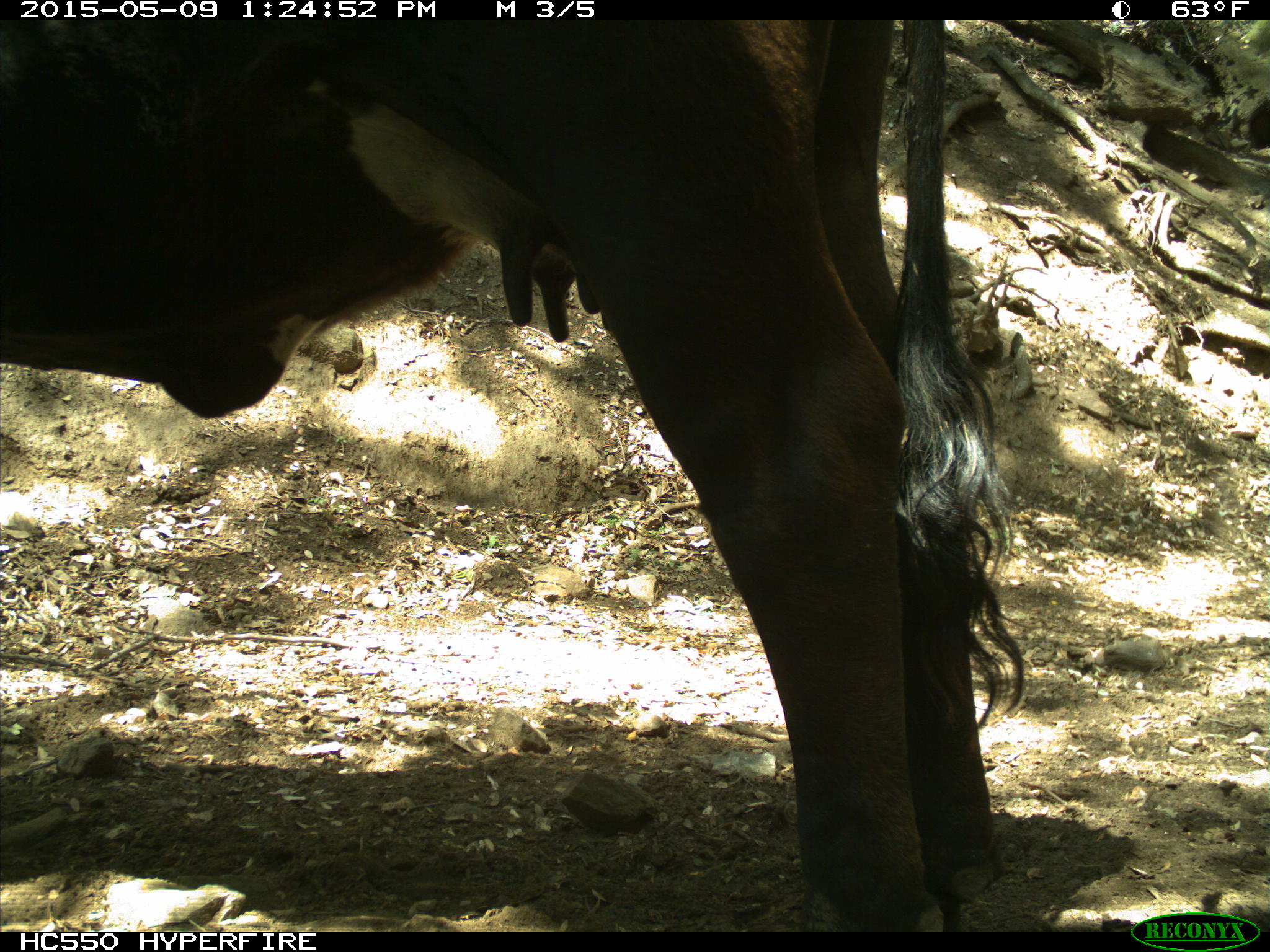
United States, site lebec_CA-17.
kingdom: Animalia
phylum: Chordata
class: Mammalia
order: Artiodactyla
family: Bovidae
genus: Bos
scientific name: Bos taurus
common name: domestic cow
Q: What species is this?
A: Bos taurus (domestic cow).